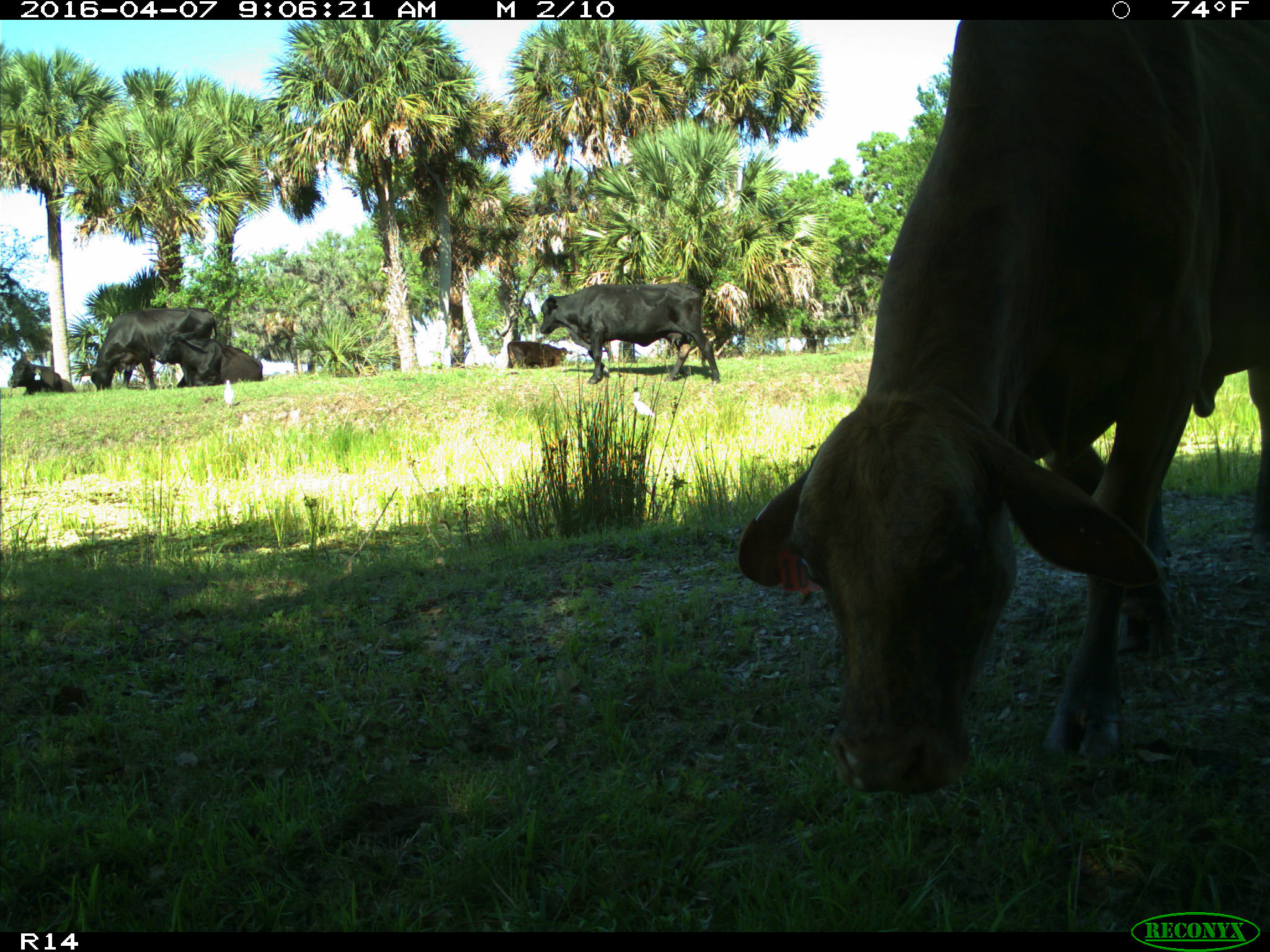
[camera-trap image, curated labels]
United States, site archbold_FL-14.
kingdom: Animalia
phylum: Chordata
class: Mammalia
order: Artiodactyla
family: Bovidae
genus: Bos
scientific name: Bos taurus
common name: domestic cow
Bos taurus (domestic cow).